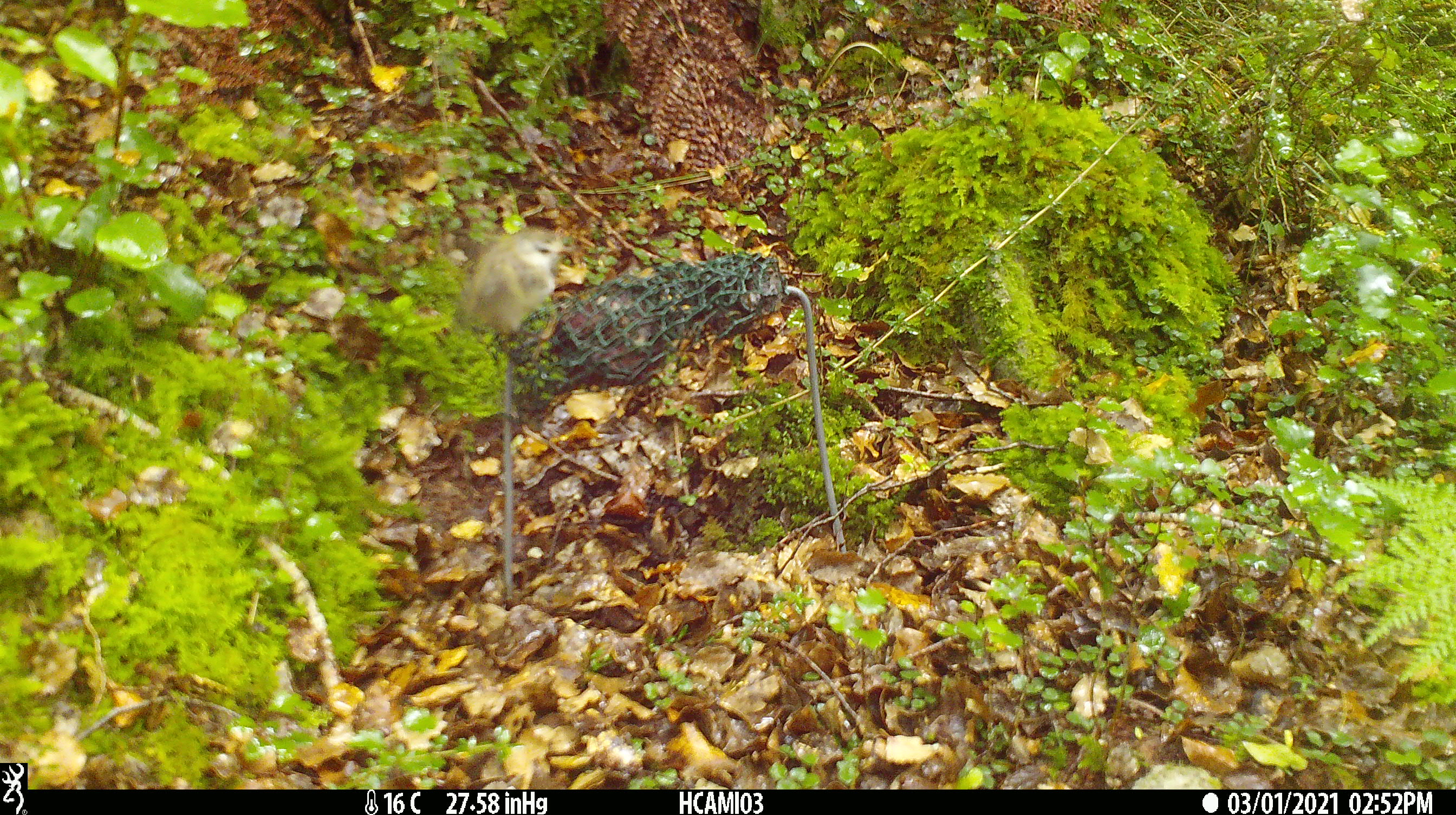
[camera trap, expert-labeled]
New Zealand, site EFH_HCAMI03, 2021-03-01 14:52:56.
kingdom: Animalia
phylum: Chordata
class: Aves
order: Passeriformes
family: Acanthisittidae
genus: Acanthisitta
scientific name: Acanthisitta chloris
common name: rifleman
Rifleman (Acanthisitta chloris).